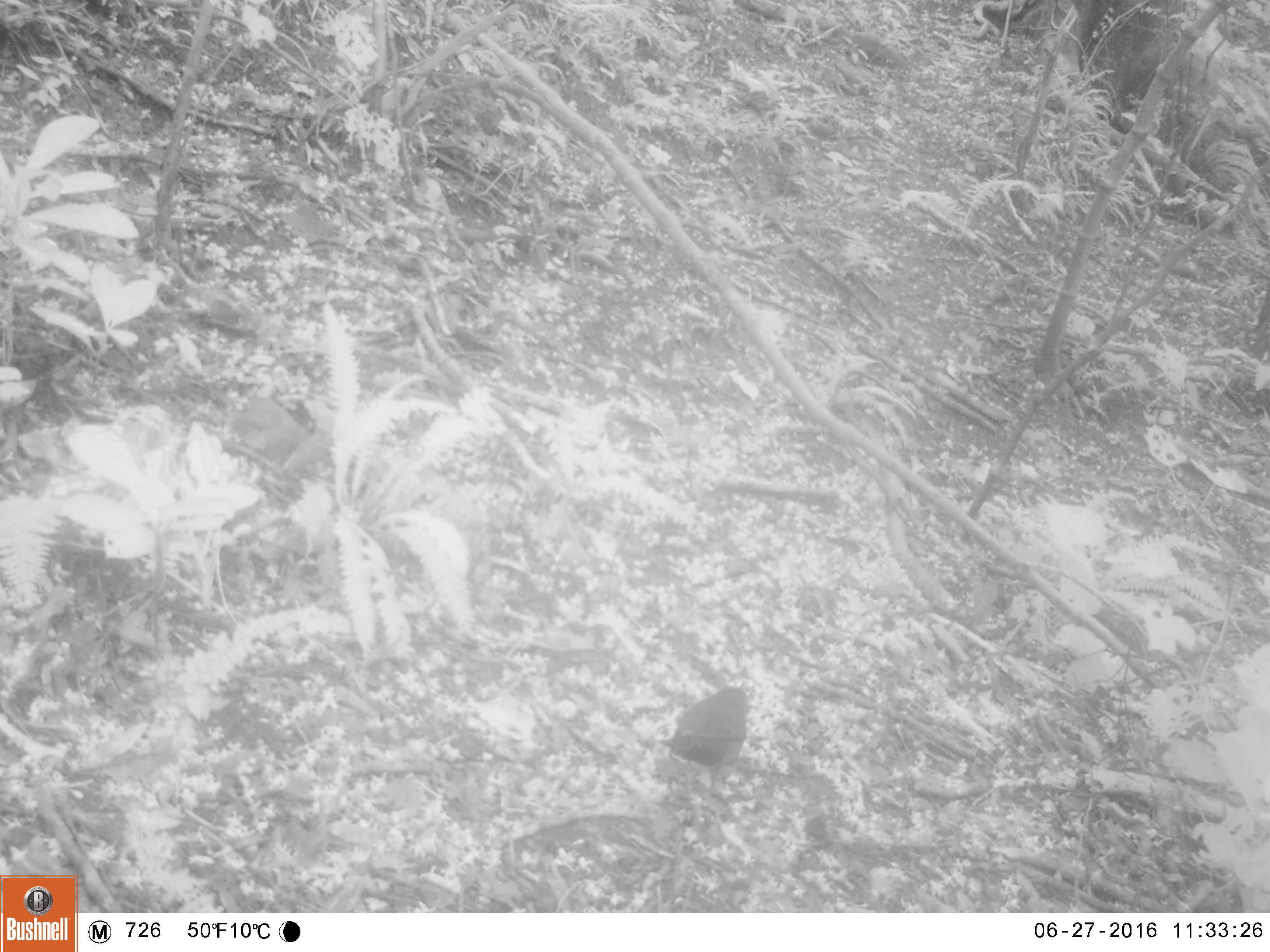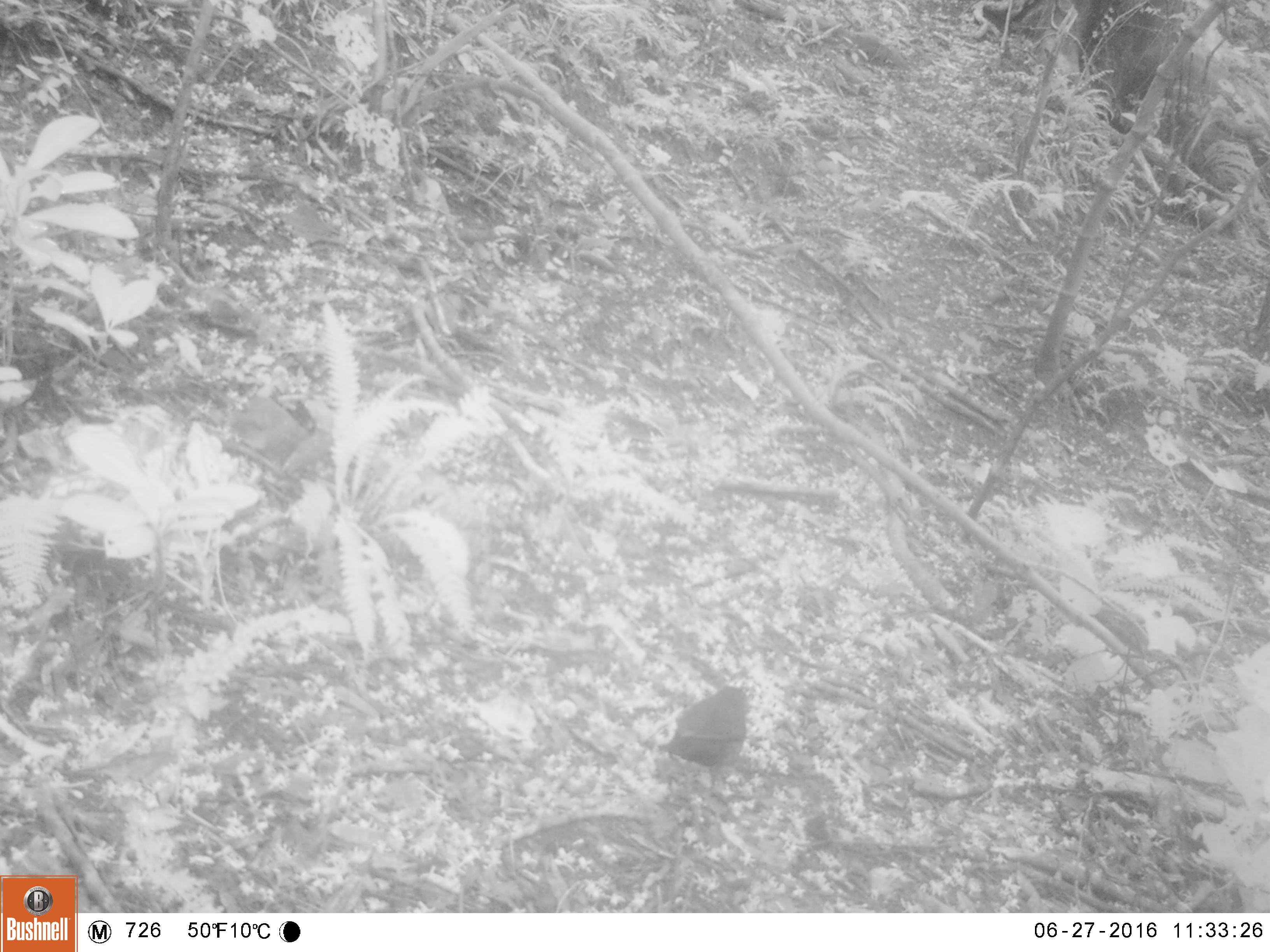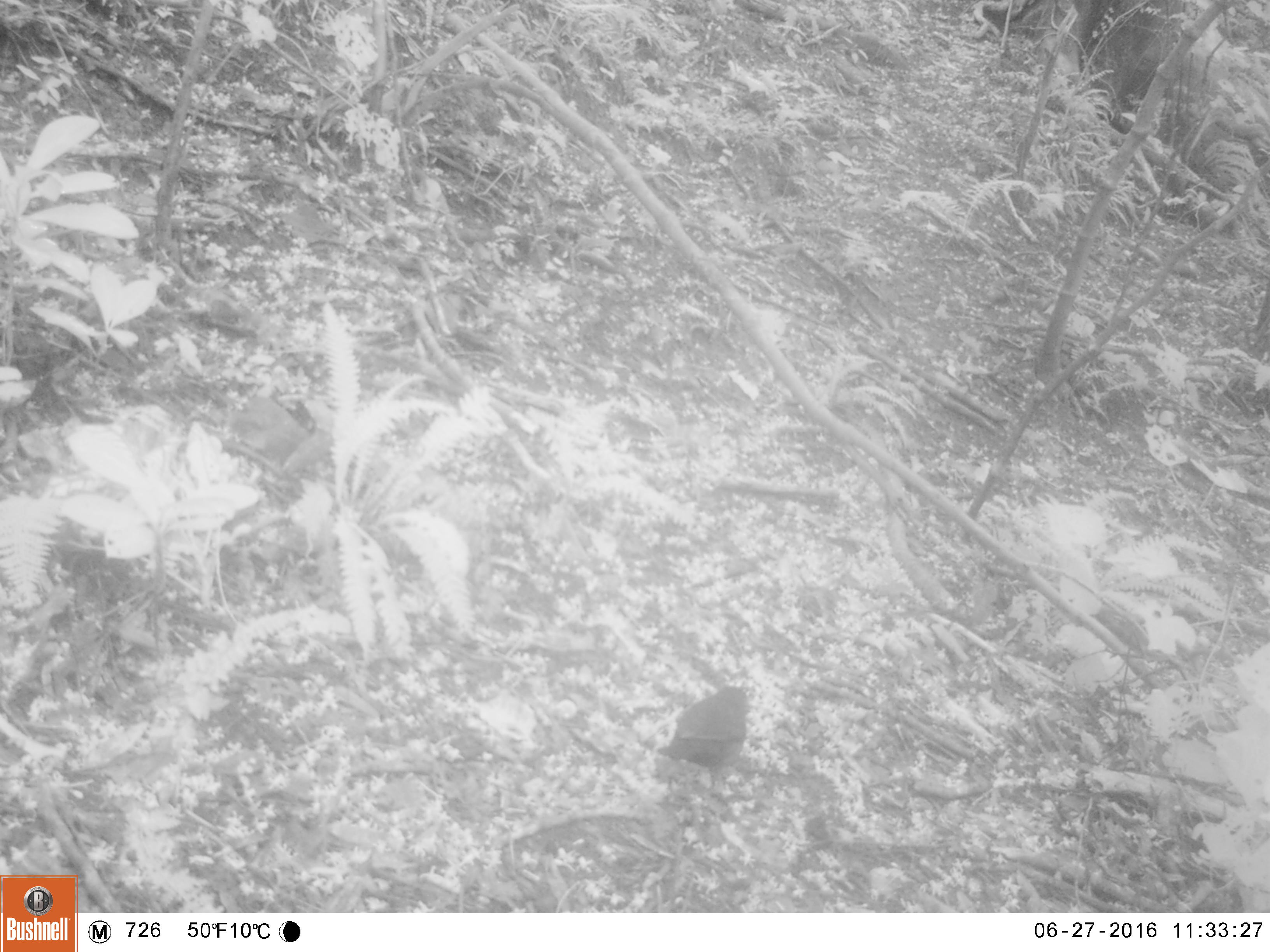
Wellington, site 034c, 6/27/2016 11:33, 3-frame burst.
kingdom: Animalia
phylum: Chordata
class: Aves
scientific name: Aves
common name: bird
Bird (Aves).